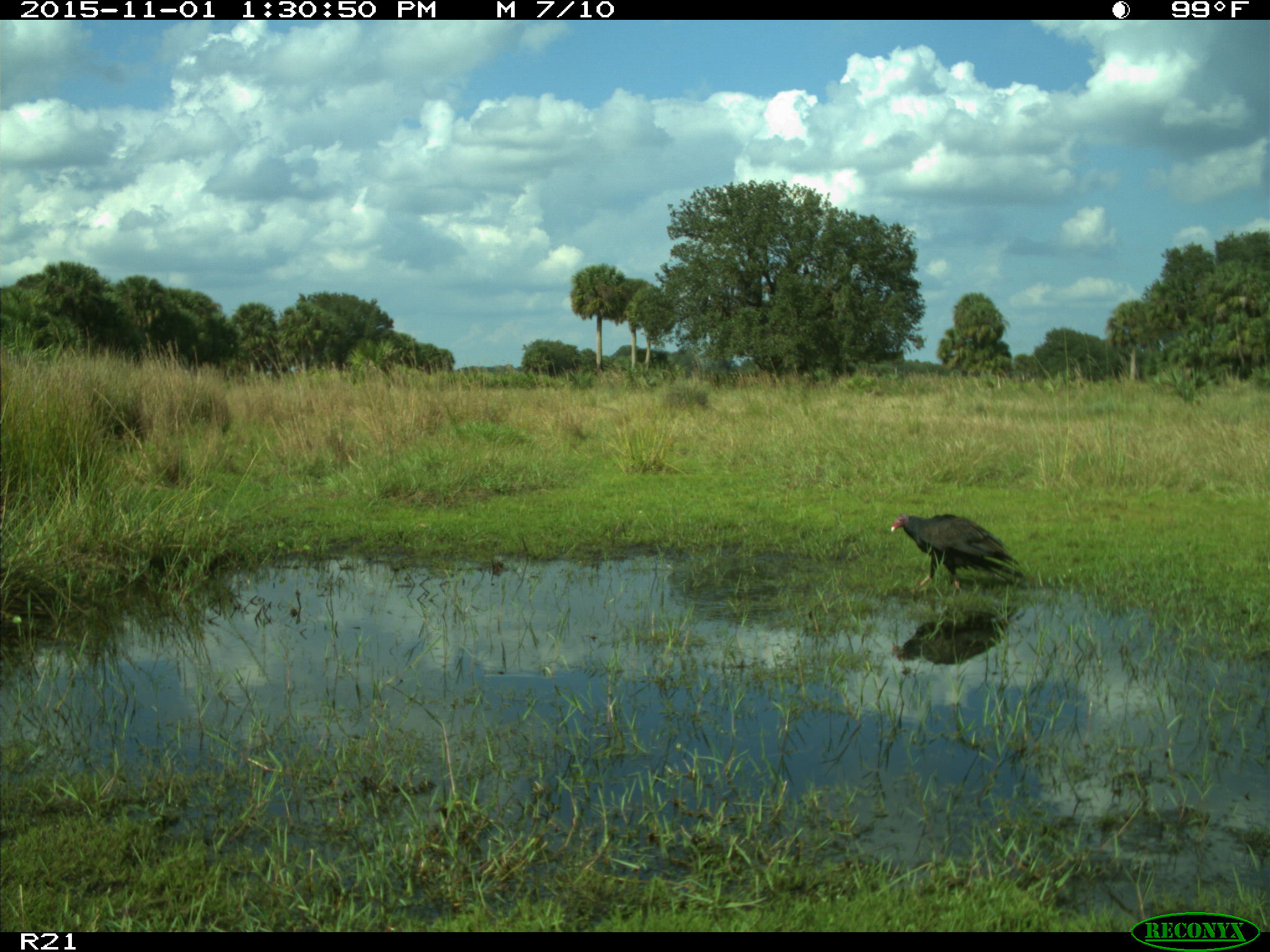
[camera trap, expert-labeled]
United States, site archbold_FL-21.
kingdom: Animalia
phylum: Chordata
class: Aves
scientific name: Aves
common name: birds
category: unidentified bird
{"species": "unidentified bird (birds) (Aves)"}